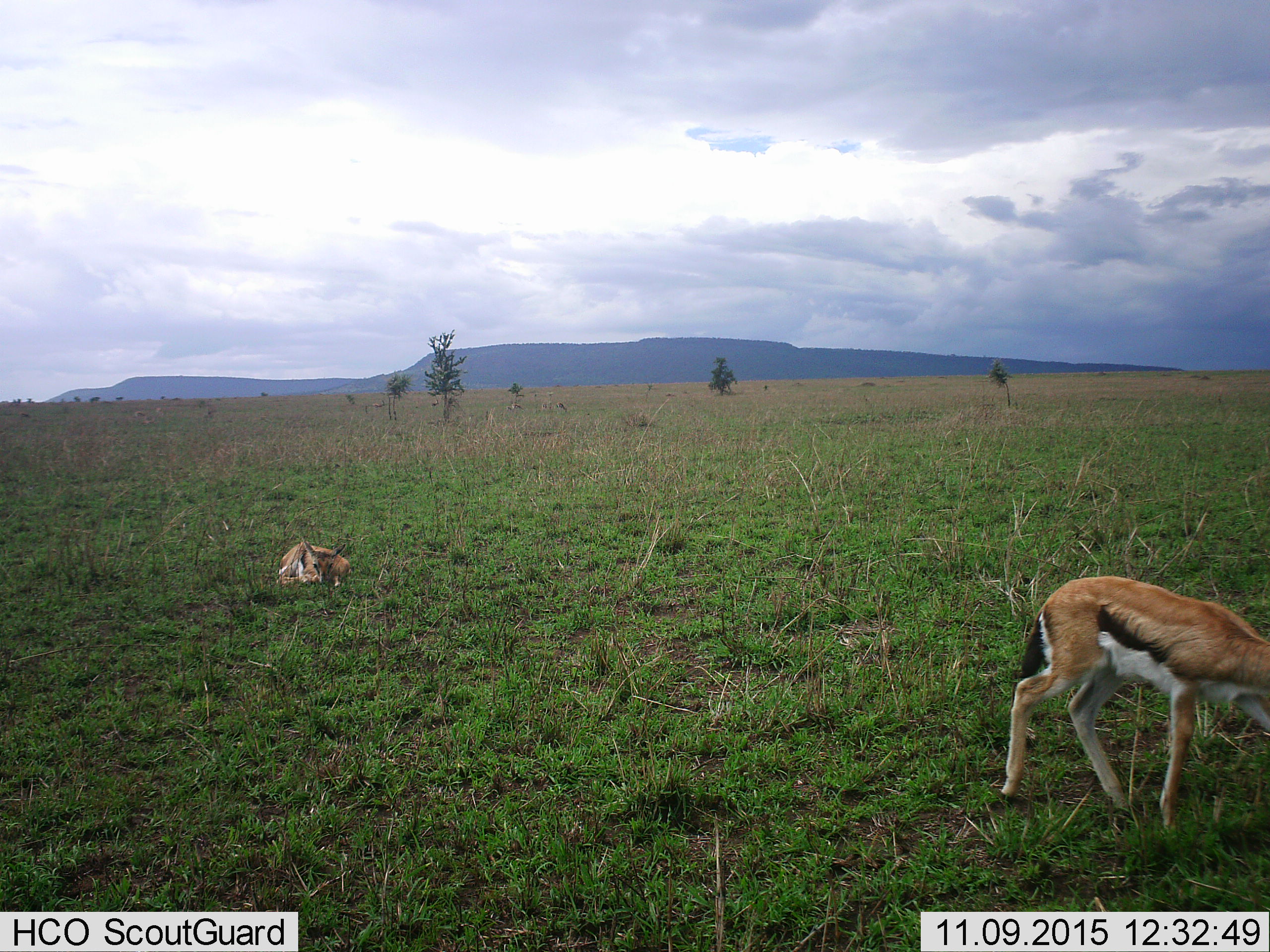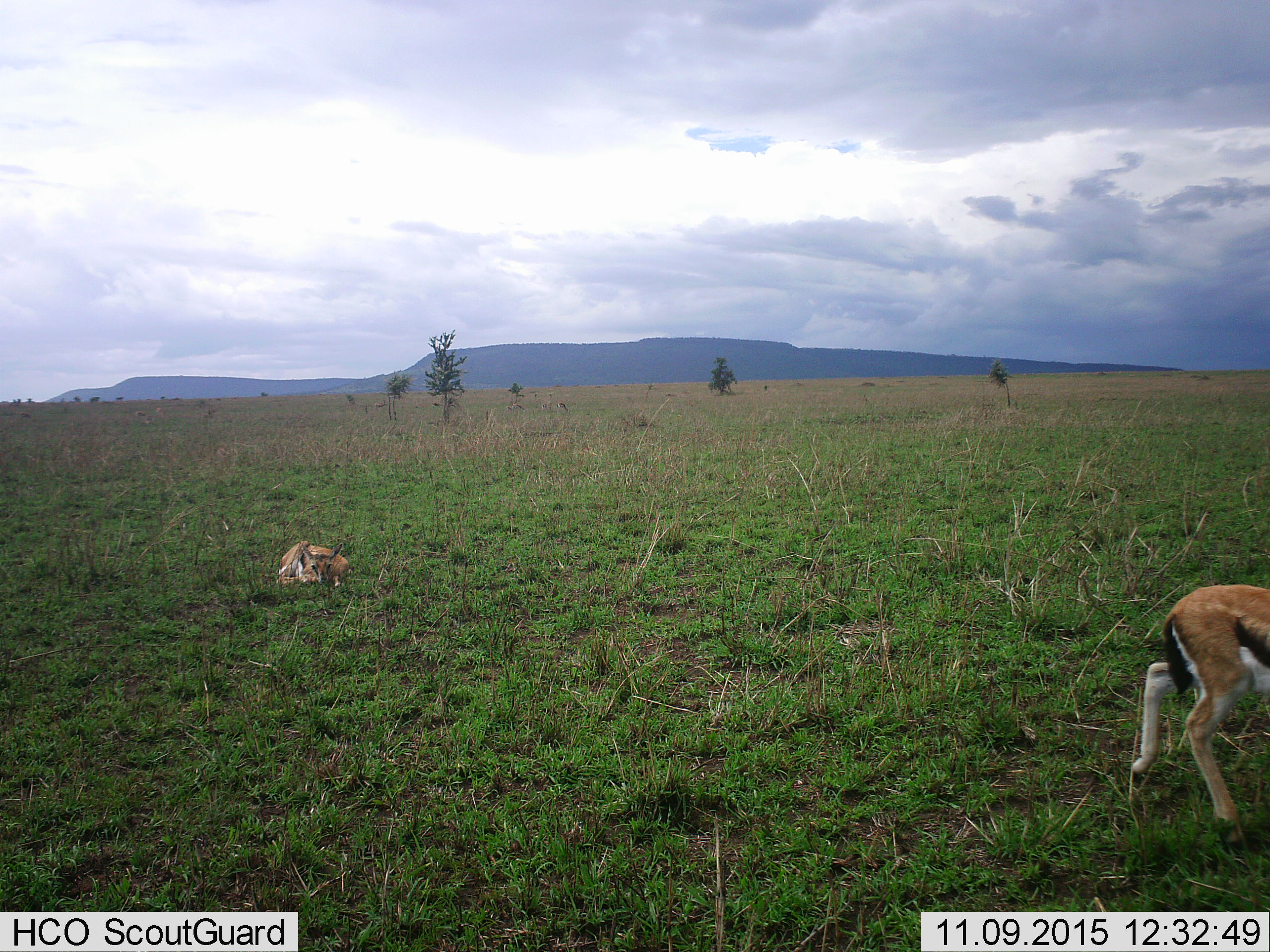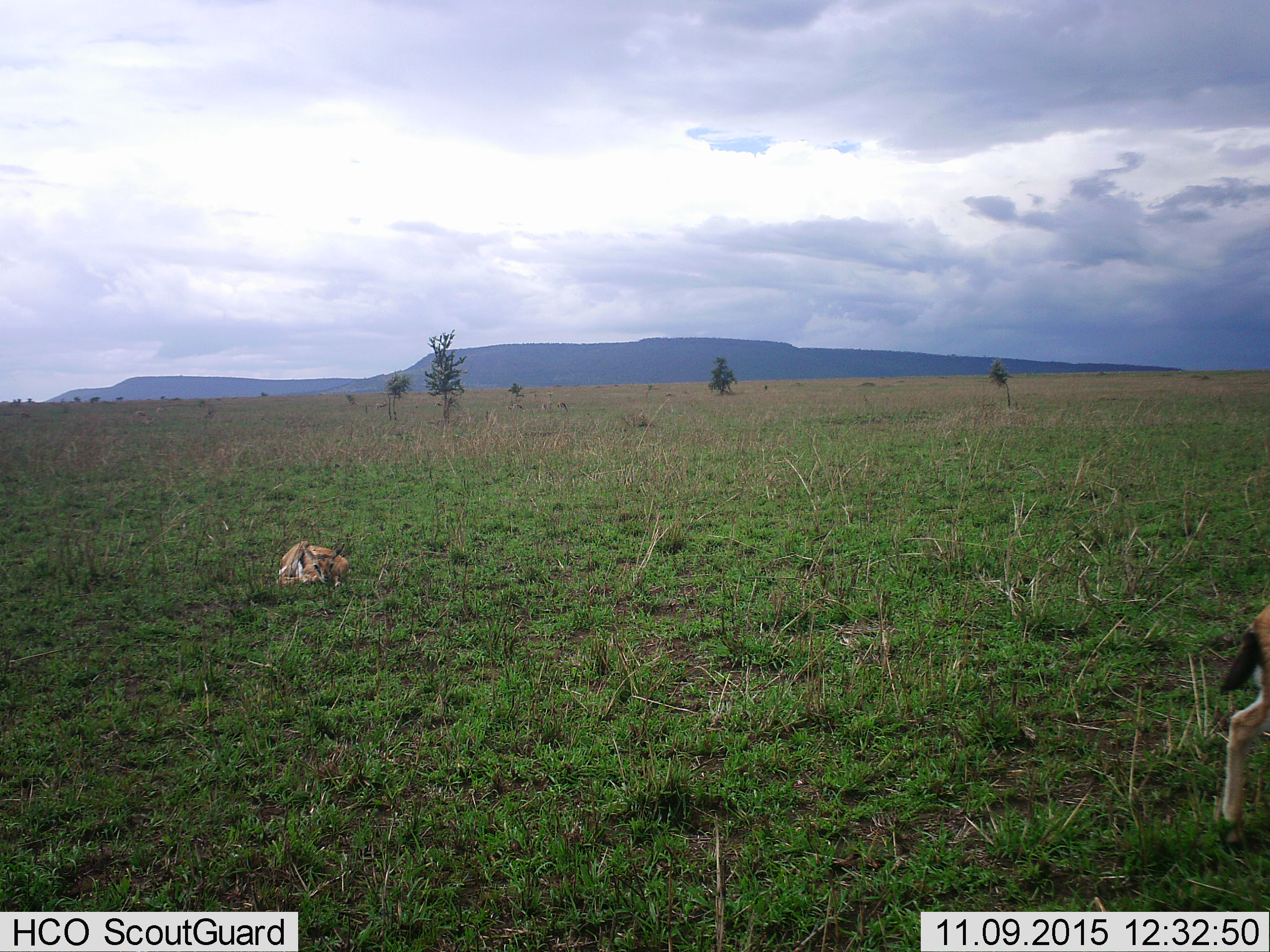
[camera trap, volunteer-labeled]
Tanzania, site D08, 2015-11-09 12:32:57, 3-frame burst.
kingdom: Animalia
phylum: Chordata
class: Mammalia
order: Artiodactyla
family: Bovidae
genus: Eudorcas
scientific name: Eudorcas thomsonii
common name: thomson's gazelle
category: gazellethomsons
Gazellethomsons (thomson's gazelle) (Eudorcas thomsonii), count 2. Behavior (volunteer vote fractions): standing 44%, resting 100%, moving 69%, interacting 0%. Young present (vote fraction): 69%. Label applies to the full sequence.